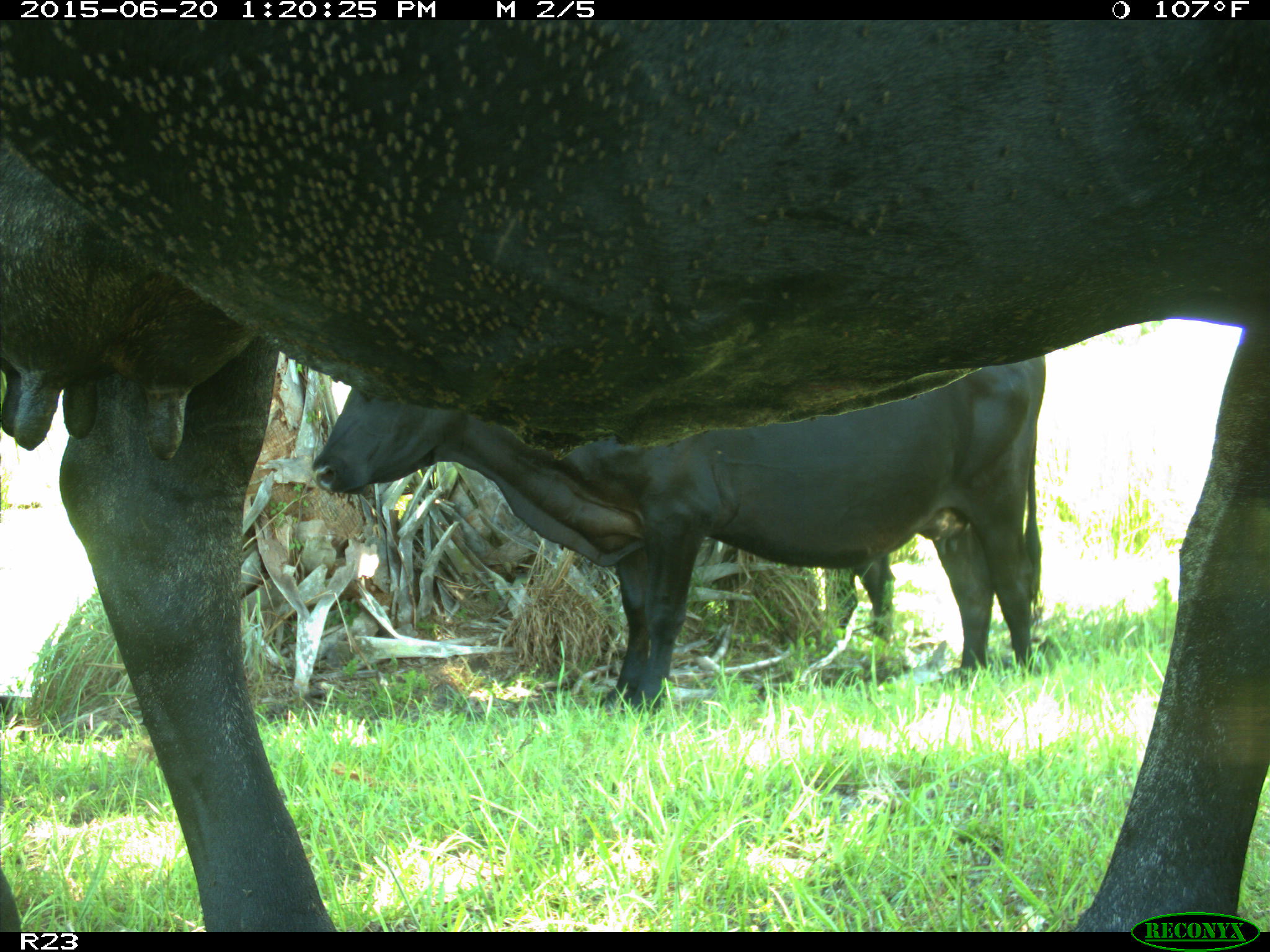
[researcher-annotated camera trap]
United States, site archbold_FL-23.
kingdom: Animalia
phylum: Chordata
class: Mammalia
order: Artiodactyla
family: Bovidae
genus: Bos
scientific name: Bos taurus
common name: domestic cow